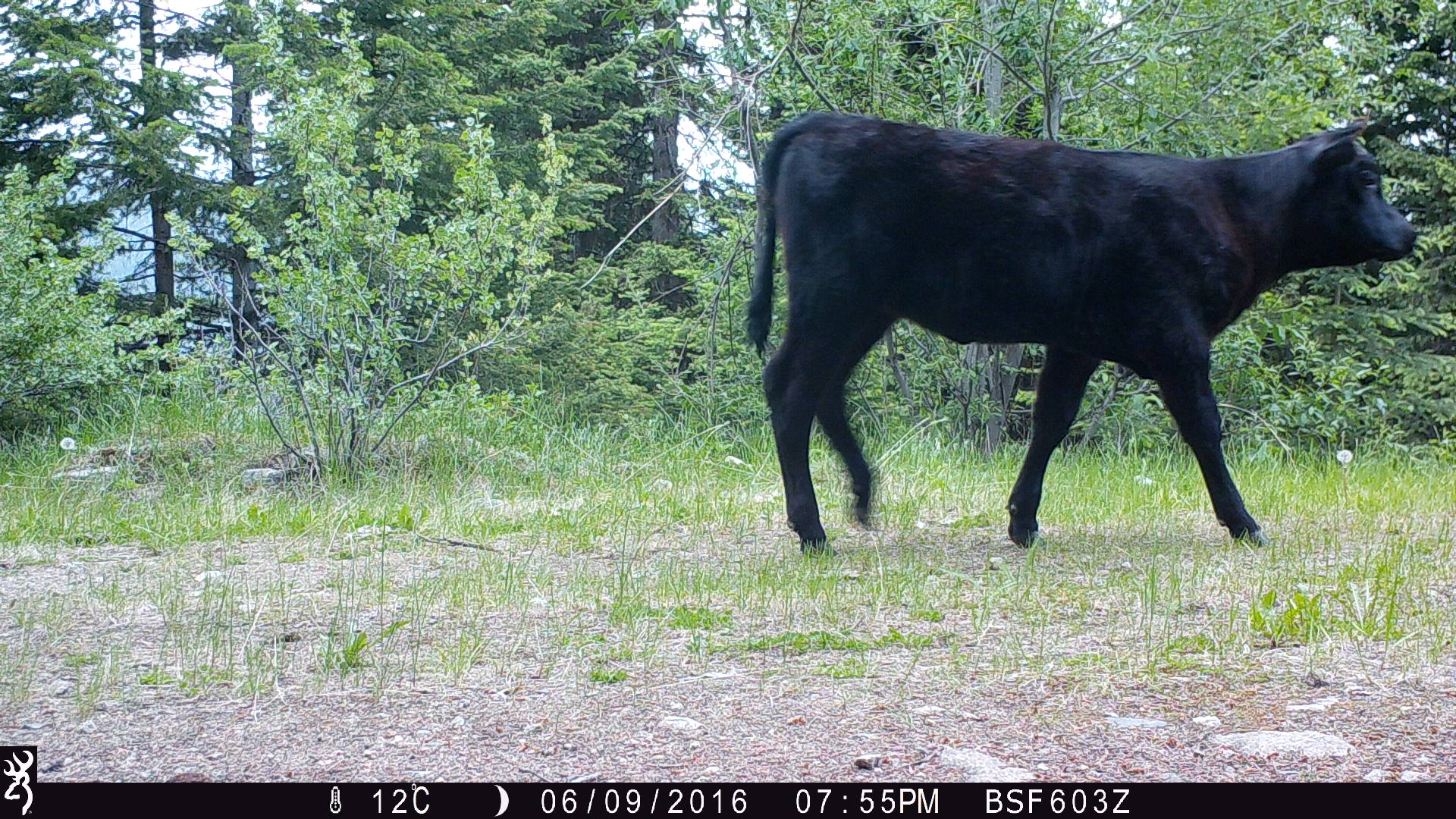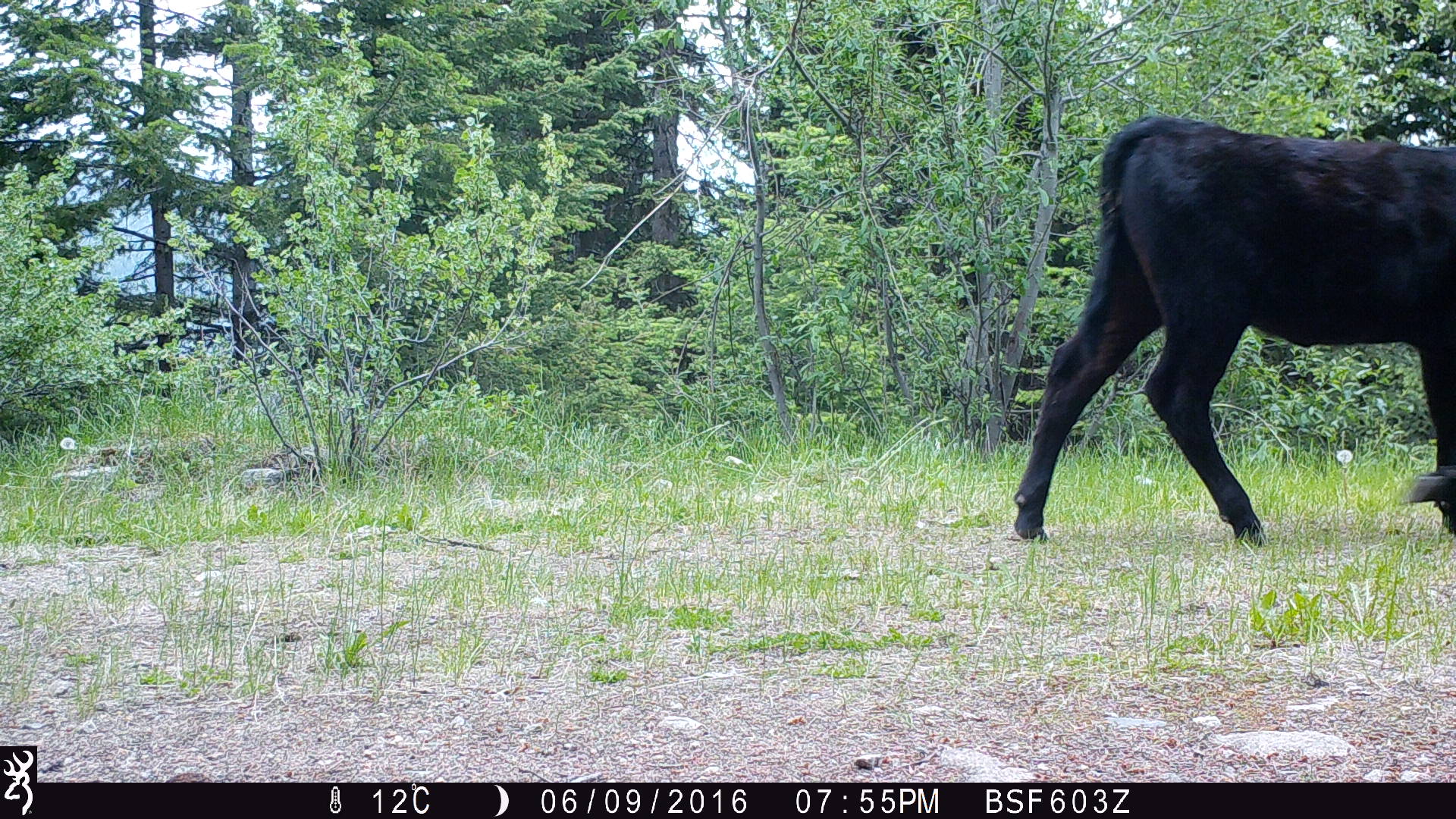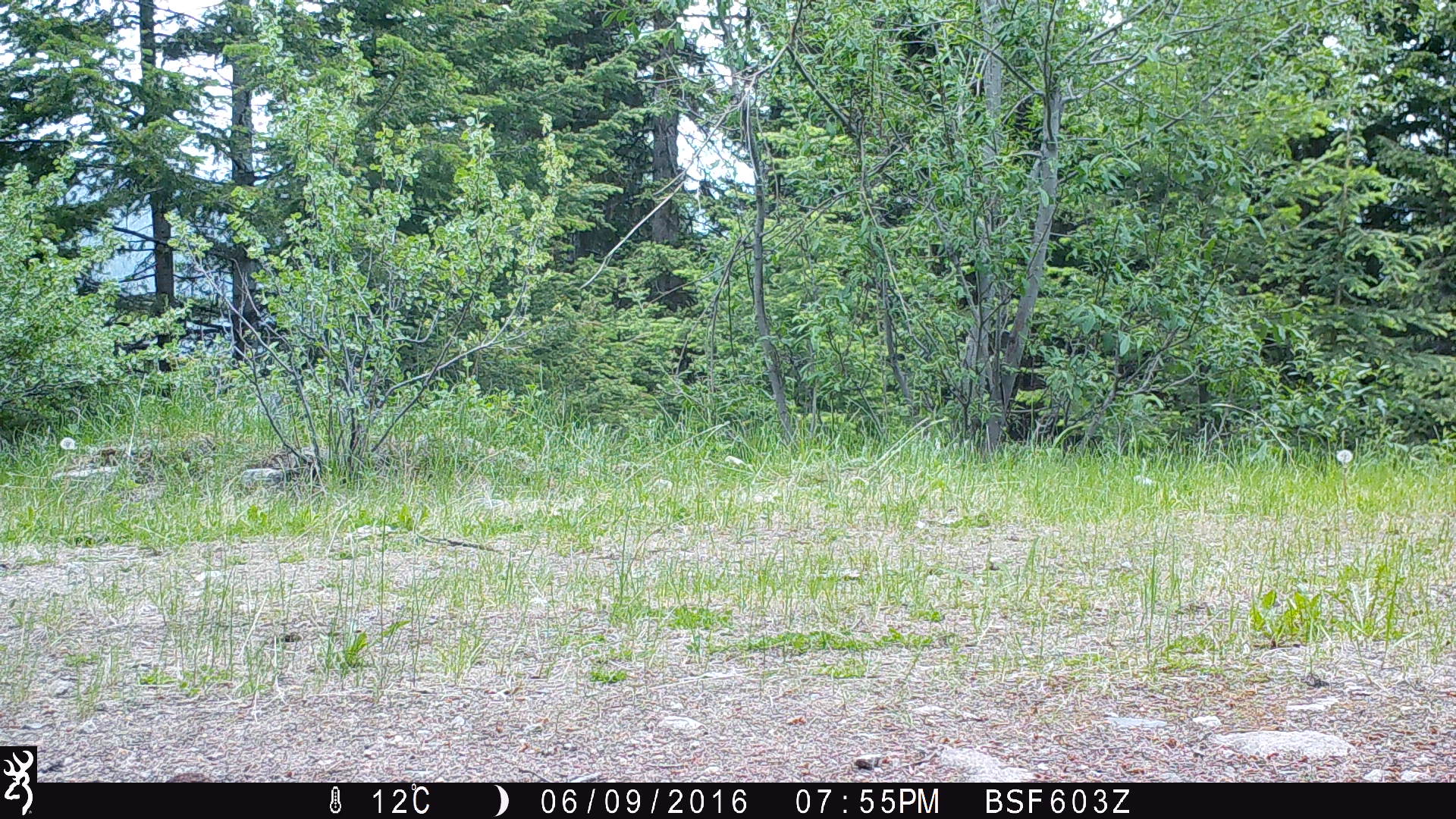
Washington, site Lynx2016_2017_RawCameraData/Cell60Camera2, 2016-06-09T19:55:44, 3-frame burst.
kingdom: Animalia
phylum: Chordata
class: Mammalia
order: Artiodactyla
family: Bovidae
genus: Bos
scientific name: Bos taurus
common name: domestic cattle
Domestic cattle (Bos taurus). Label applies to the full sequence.